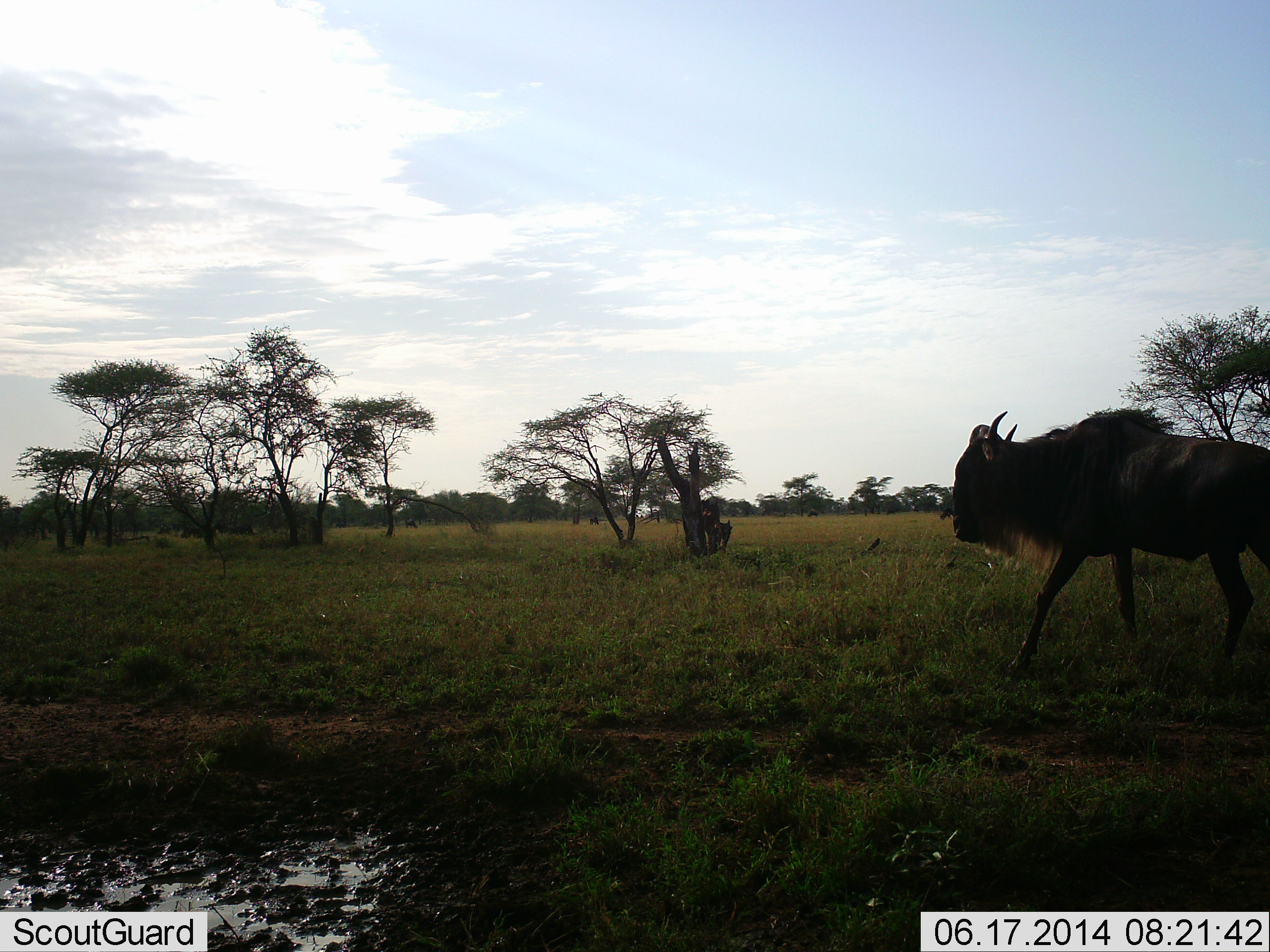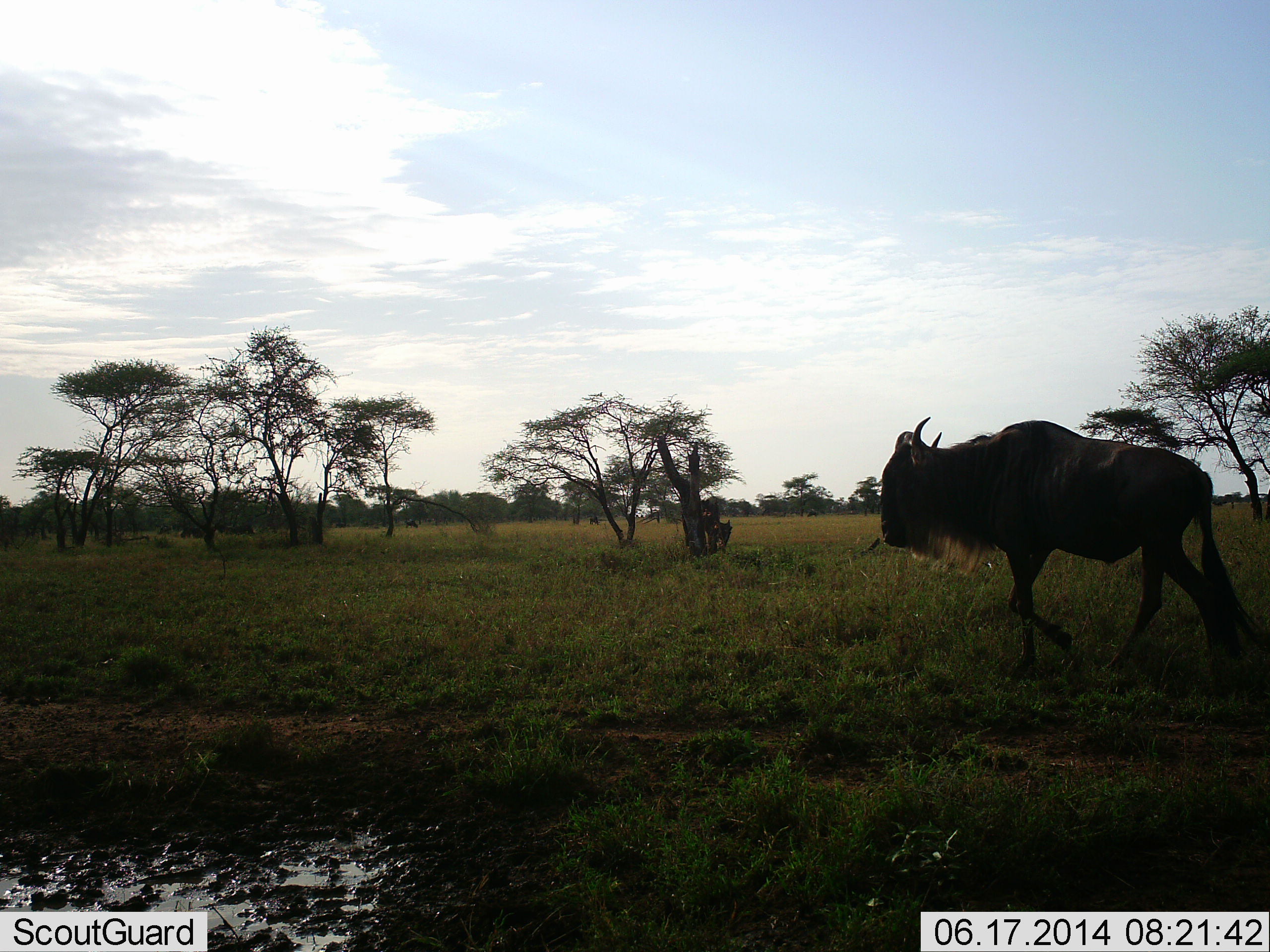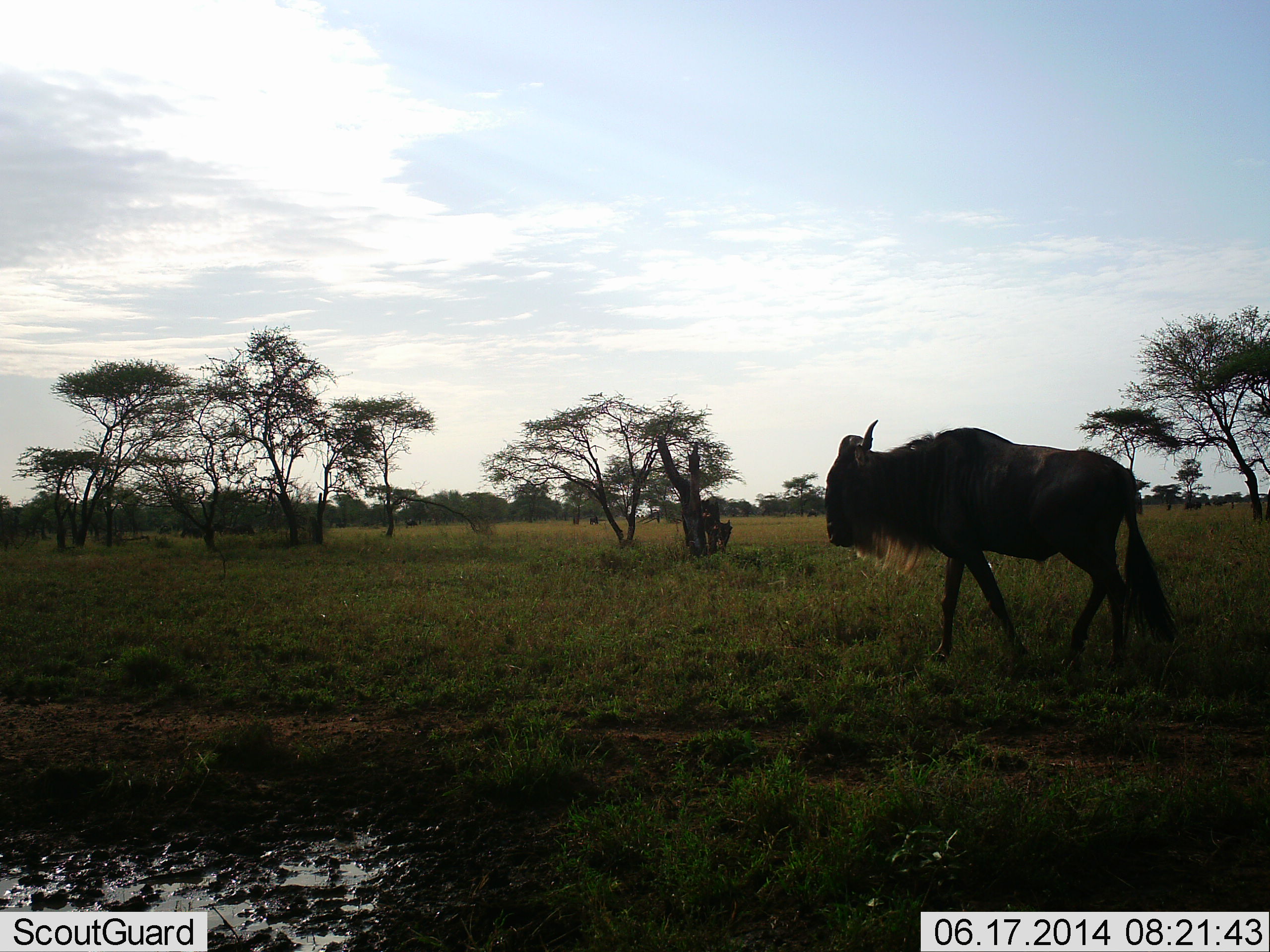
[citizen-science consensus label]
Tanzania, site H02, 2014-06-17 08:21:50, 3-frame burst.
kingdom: Animalia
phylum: Chordata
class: Mammalia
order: Artiodactyla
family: Bovidae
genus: Connochaetes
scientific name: Connochaetes taurinus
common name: blue wildebeest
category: wildebeest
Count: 1.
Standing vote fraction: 10%.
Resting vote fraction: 0%.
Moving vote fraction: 100%.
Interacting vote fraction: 0%.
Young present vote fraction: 0%.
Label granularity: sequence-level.